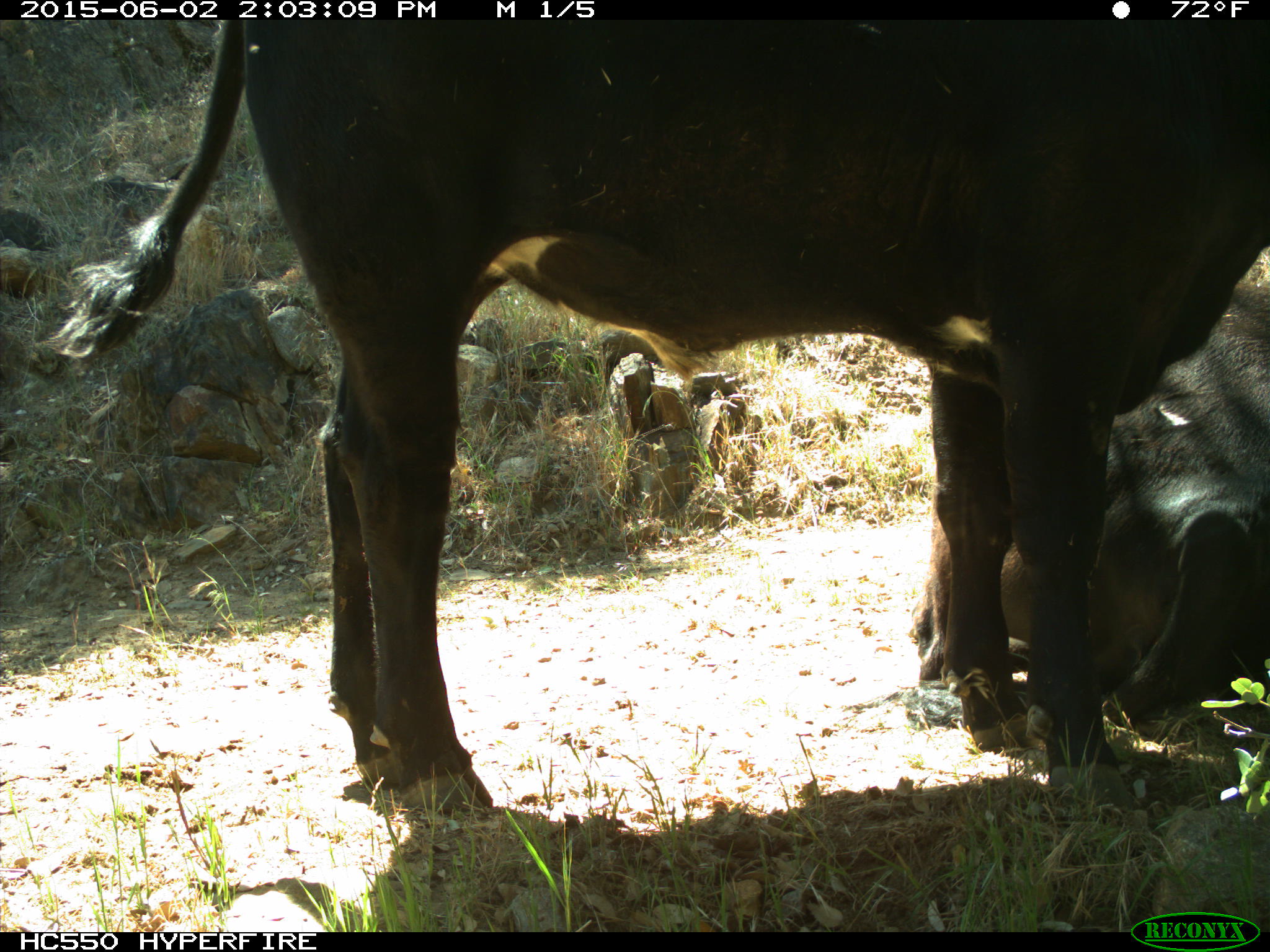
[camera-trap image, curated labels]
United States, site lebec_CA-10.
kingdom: Animalia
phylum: Chordata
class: Mammalia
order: Artiodactyla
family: Bovidae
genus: Bos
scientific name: Bos taurus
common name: domestic cow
Bos taurus (domestic cow).